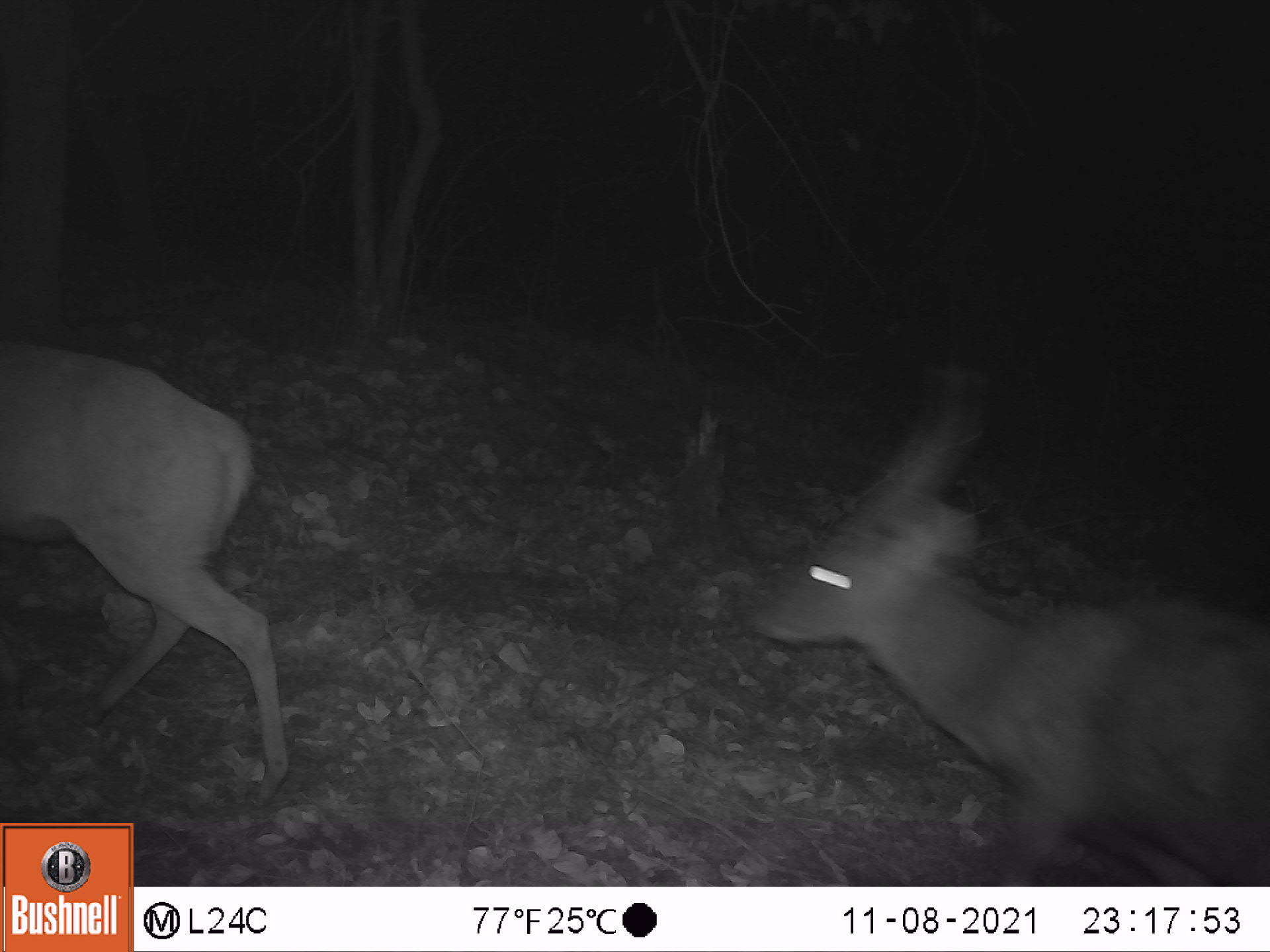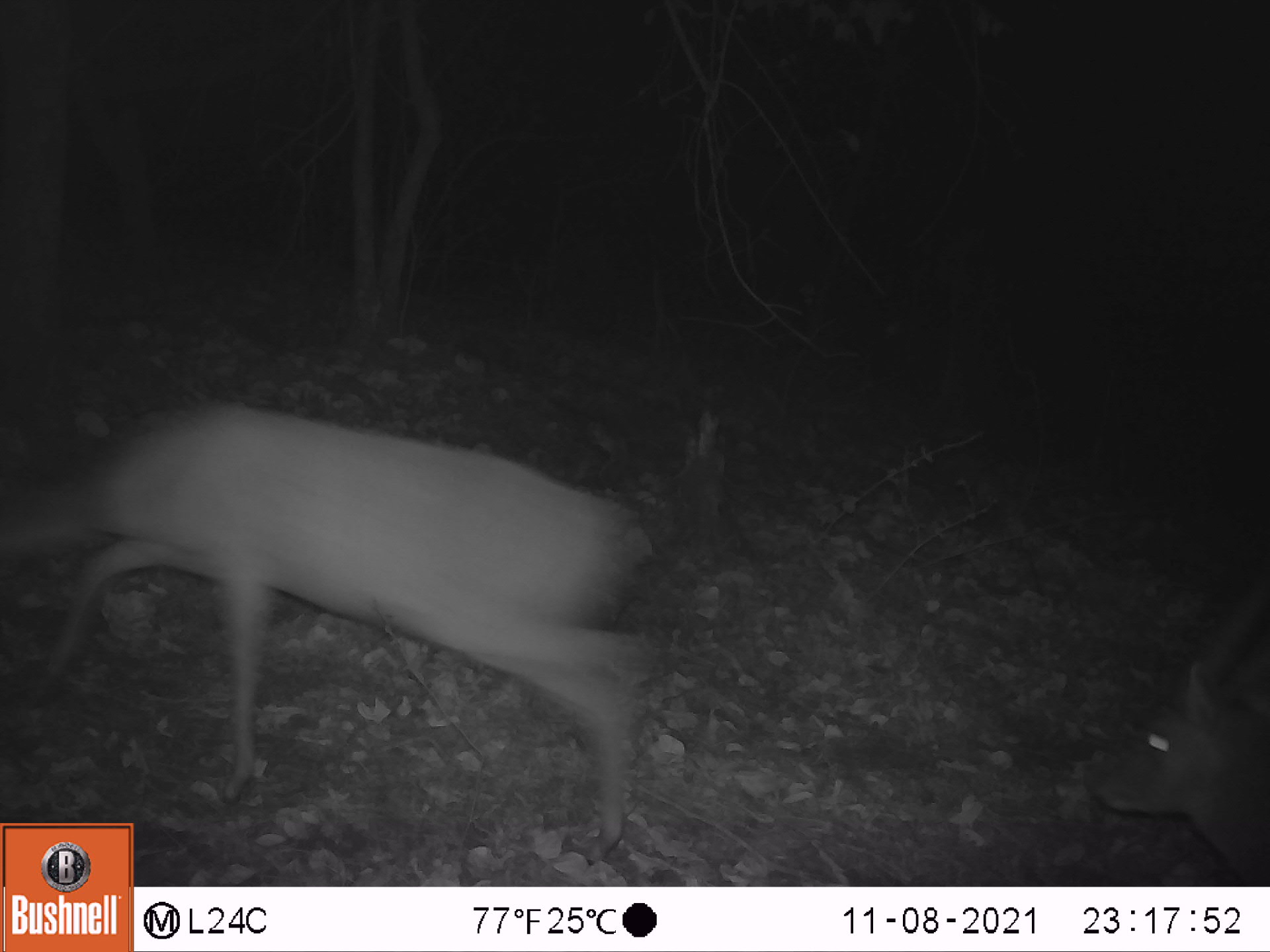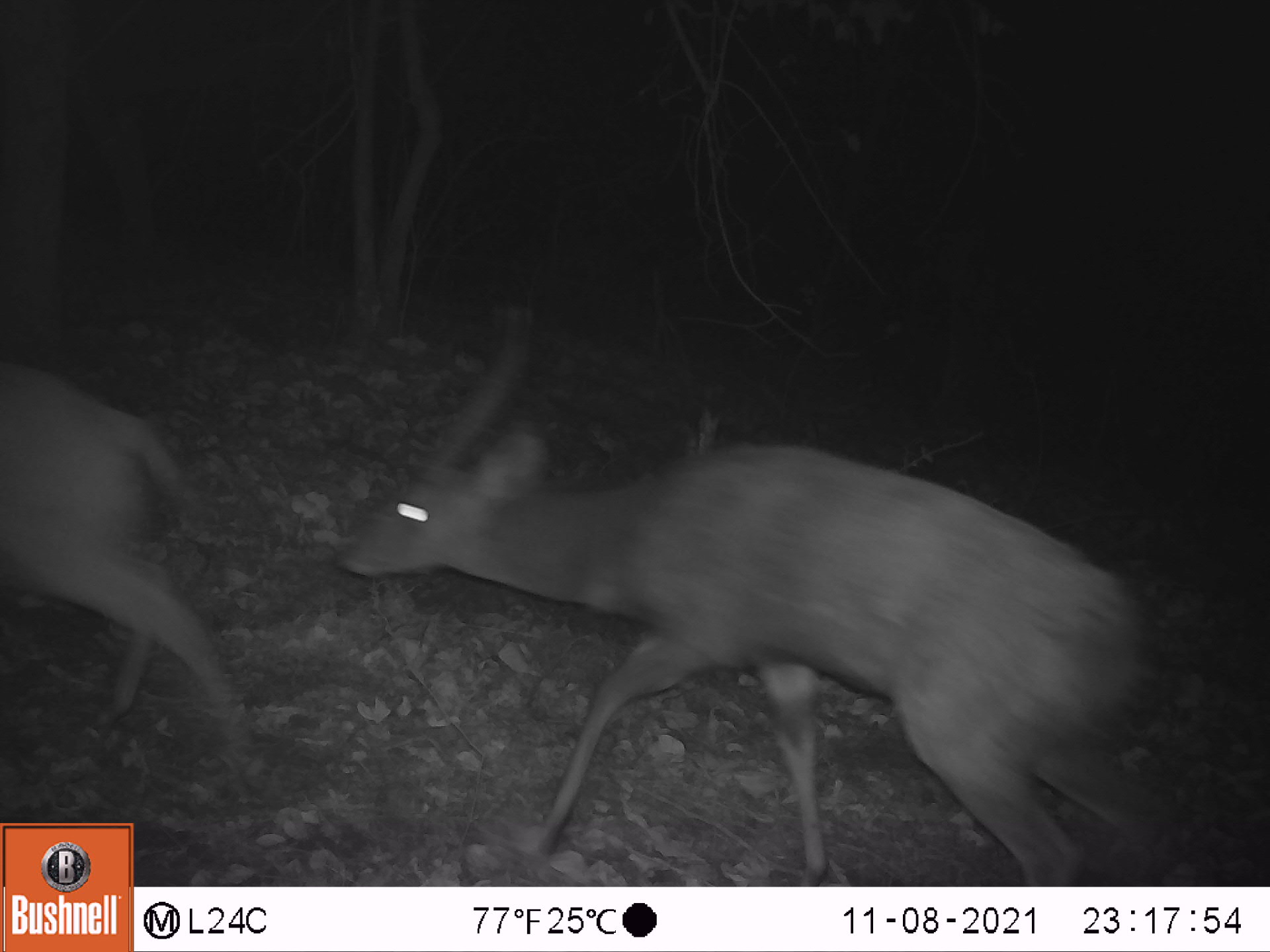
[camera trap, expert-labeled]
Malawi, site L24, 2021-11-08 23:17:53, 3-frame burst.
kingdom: Animalia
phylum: Chordata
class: Mammalia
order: Artiodactyla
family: Bovidae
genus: Tragelaphus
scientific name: Tragelaphus sylvaticus sylvaticus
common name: cape bushbuck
Cape bushbuck (Tragelaphus sylvaticus sylvaticus), count 2.